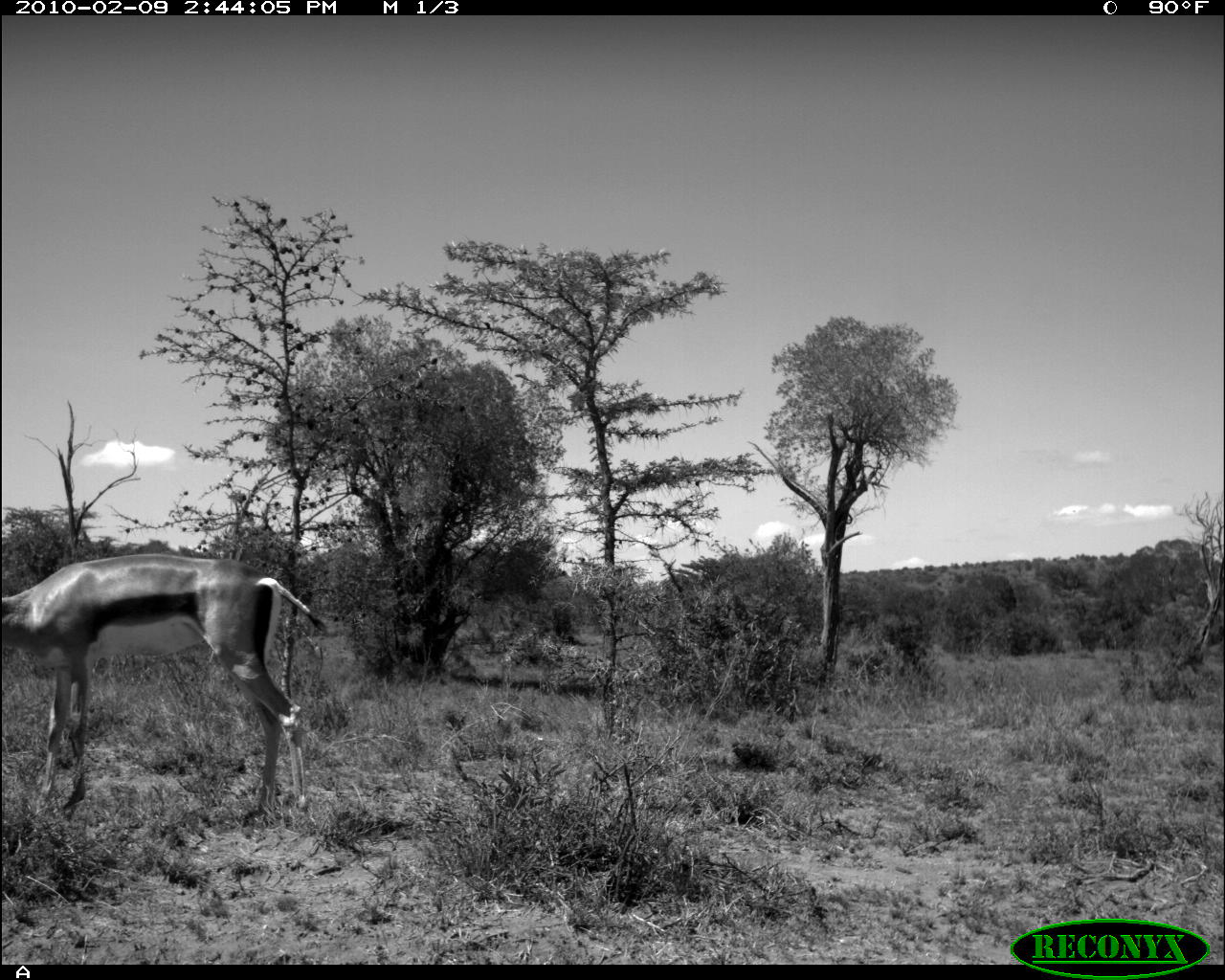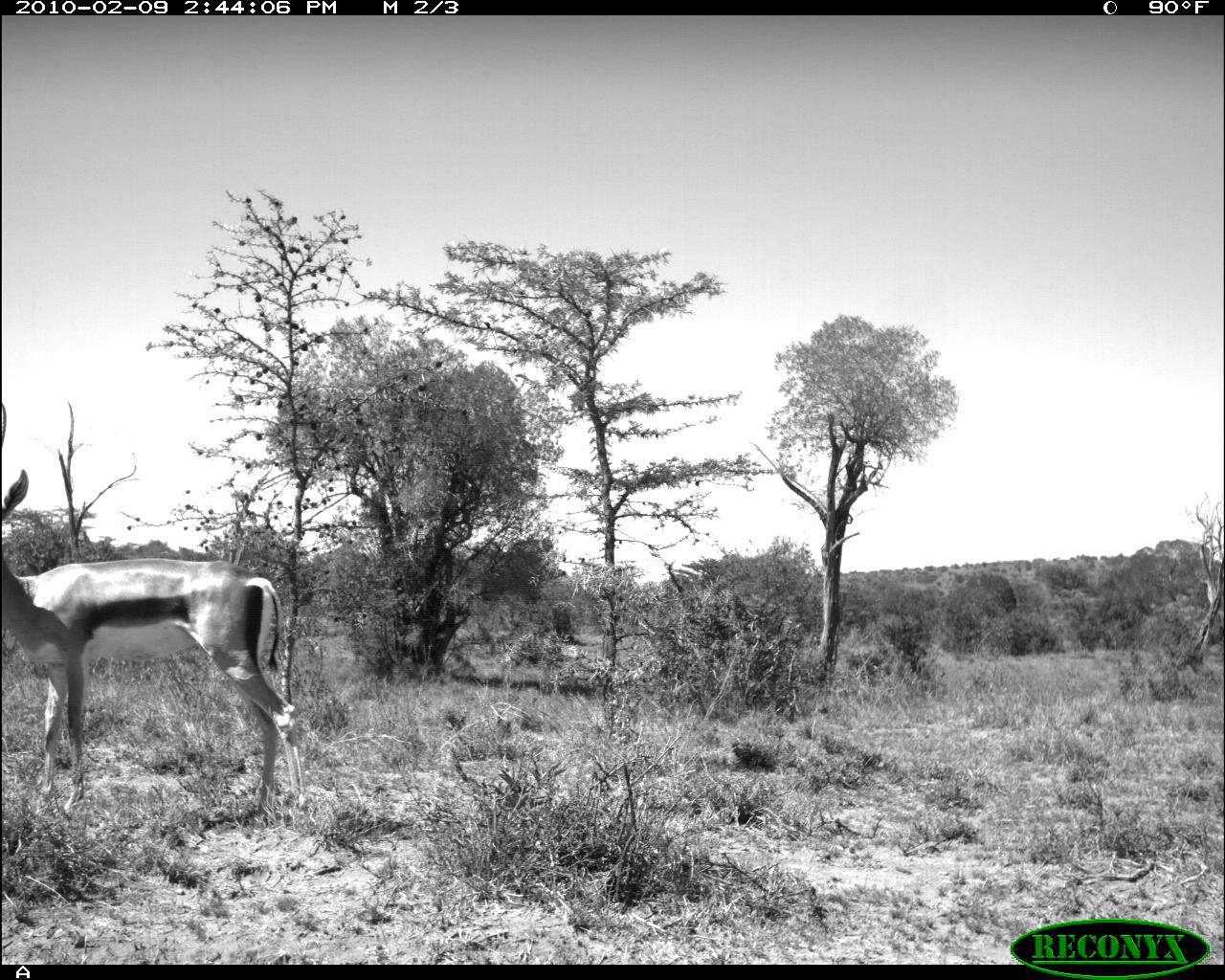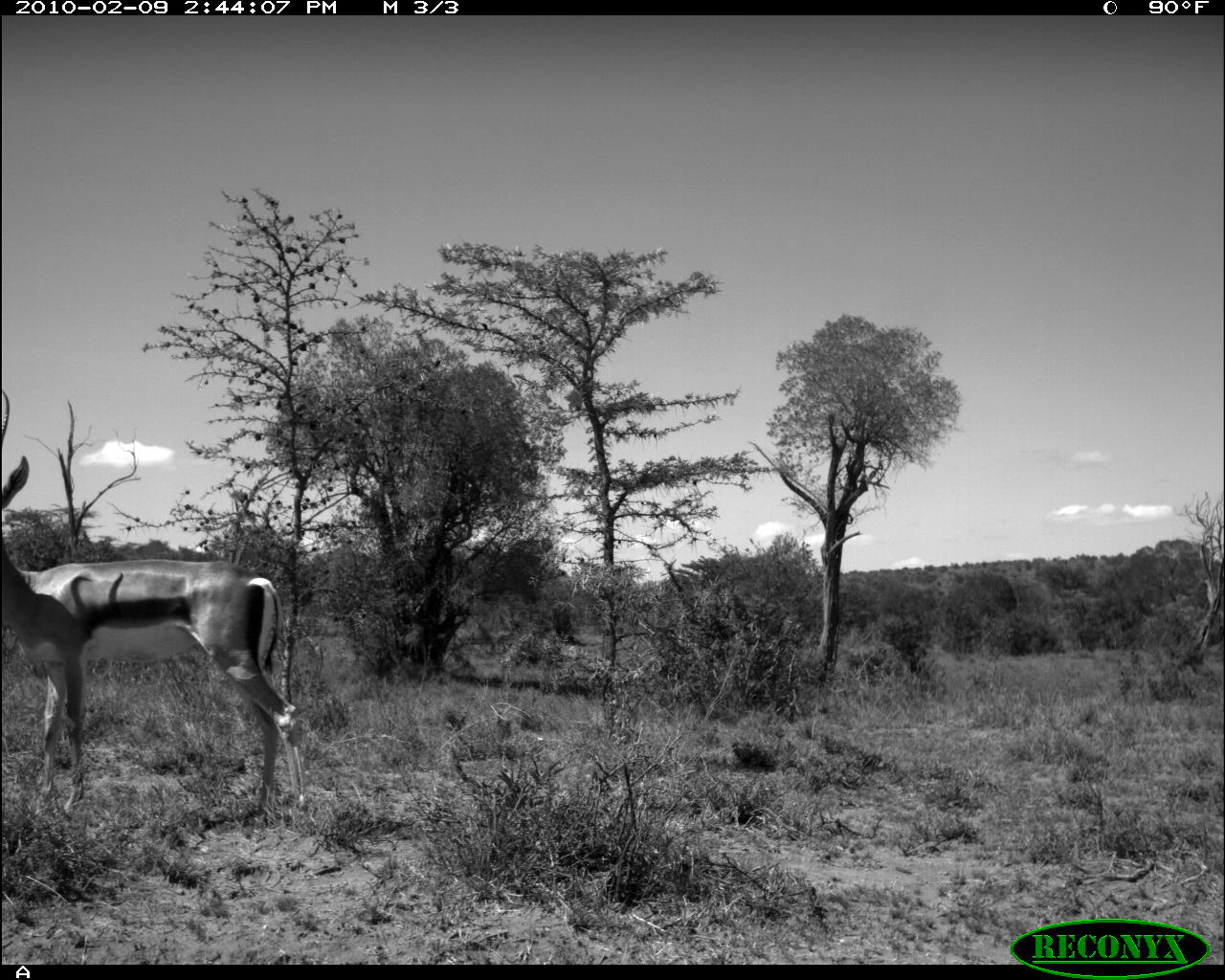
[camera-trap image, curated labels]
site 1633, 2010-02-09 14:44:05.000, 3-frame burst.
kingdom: Animalia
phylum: Chordata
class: Mammalia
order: Artiodactyla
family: Bovidae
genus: Nanger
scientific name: Nanger granti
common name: grant's gazelle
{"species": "Nanger granti (grant's gazelle)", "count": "1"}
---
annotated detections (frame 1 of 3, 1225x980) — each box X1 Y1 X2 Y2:
nanger granti: 0 552 328 824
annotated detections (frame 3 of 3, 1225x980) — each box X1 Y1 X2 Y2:
nanger granti: 0 385 321 840